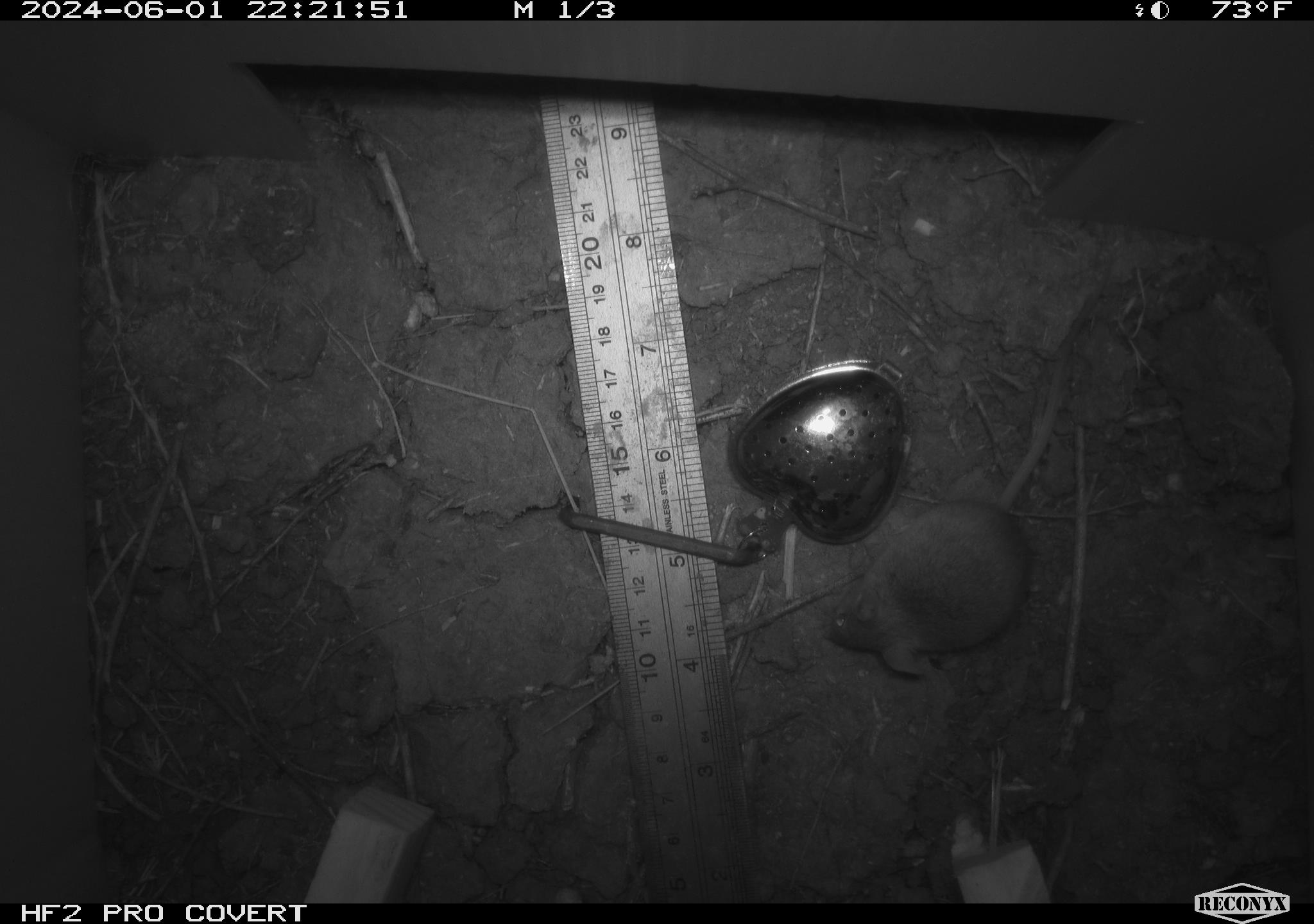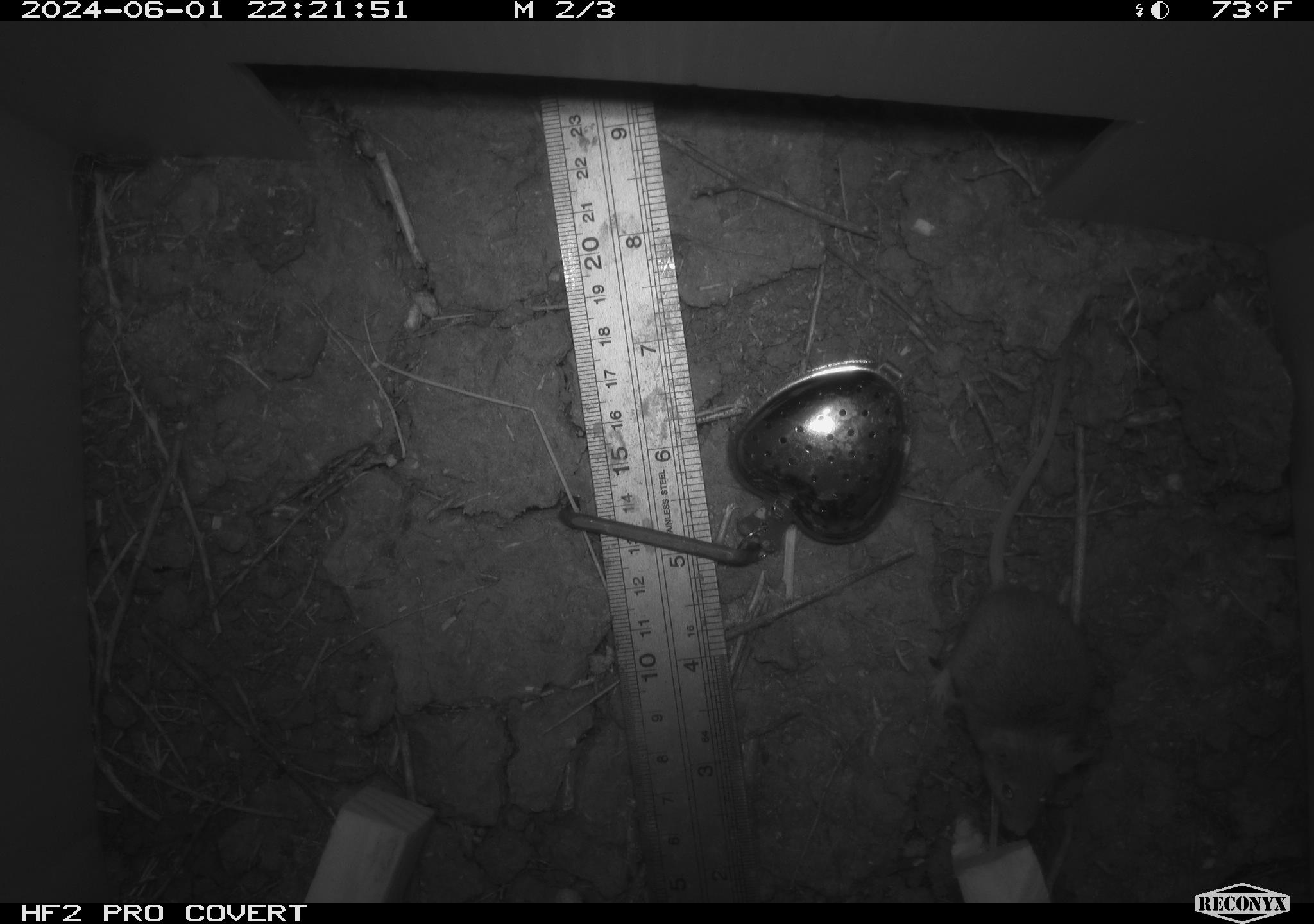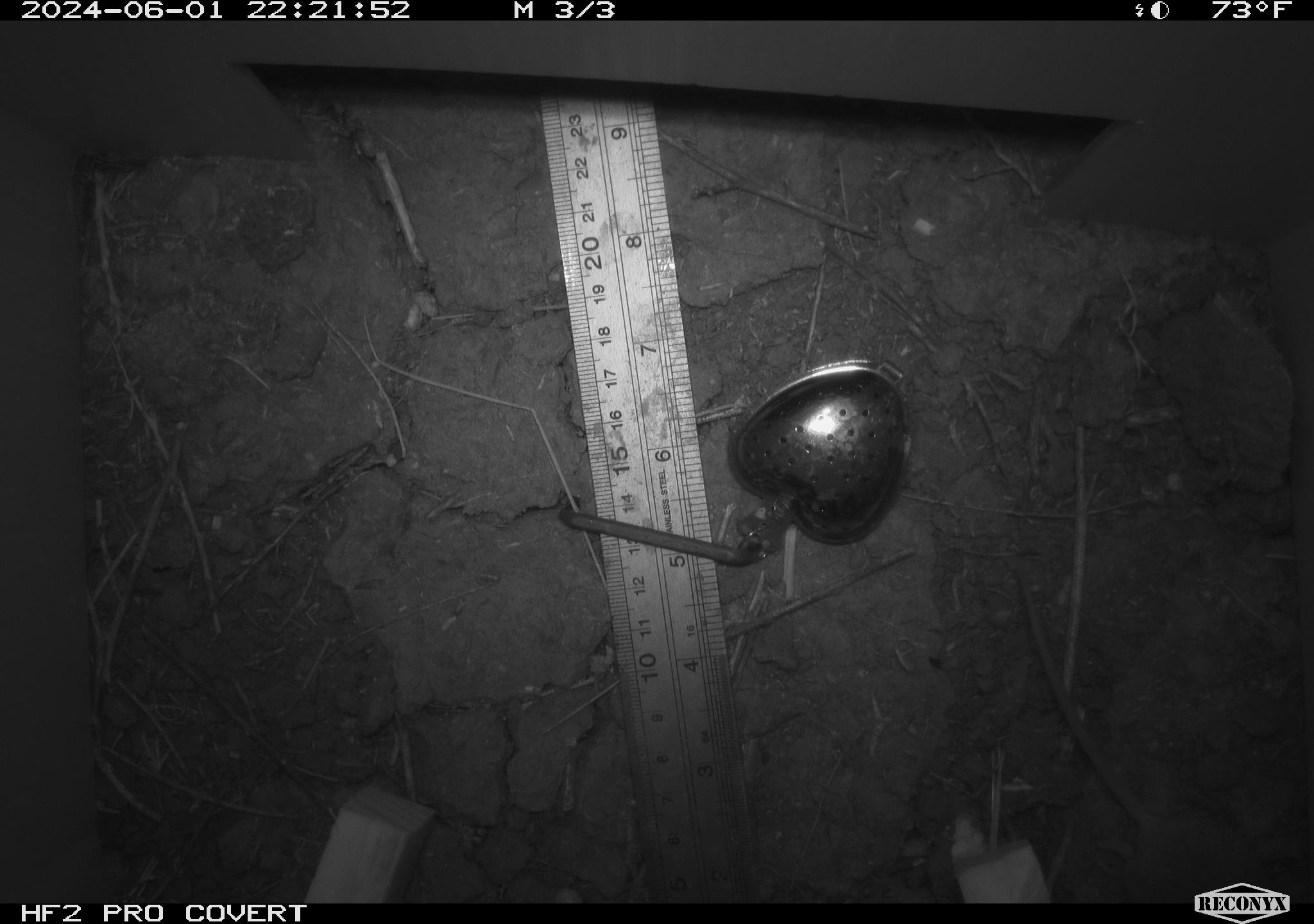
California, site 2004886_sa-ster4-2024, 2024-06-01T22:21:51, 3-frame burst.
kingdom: Animalia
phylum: Chordata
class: Mammalia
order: Rodentia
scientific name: Rodentia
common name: mouse species